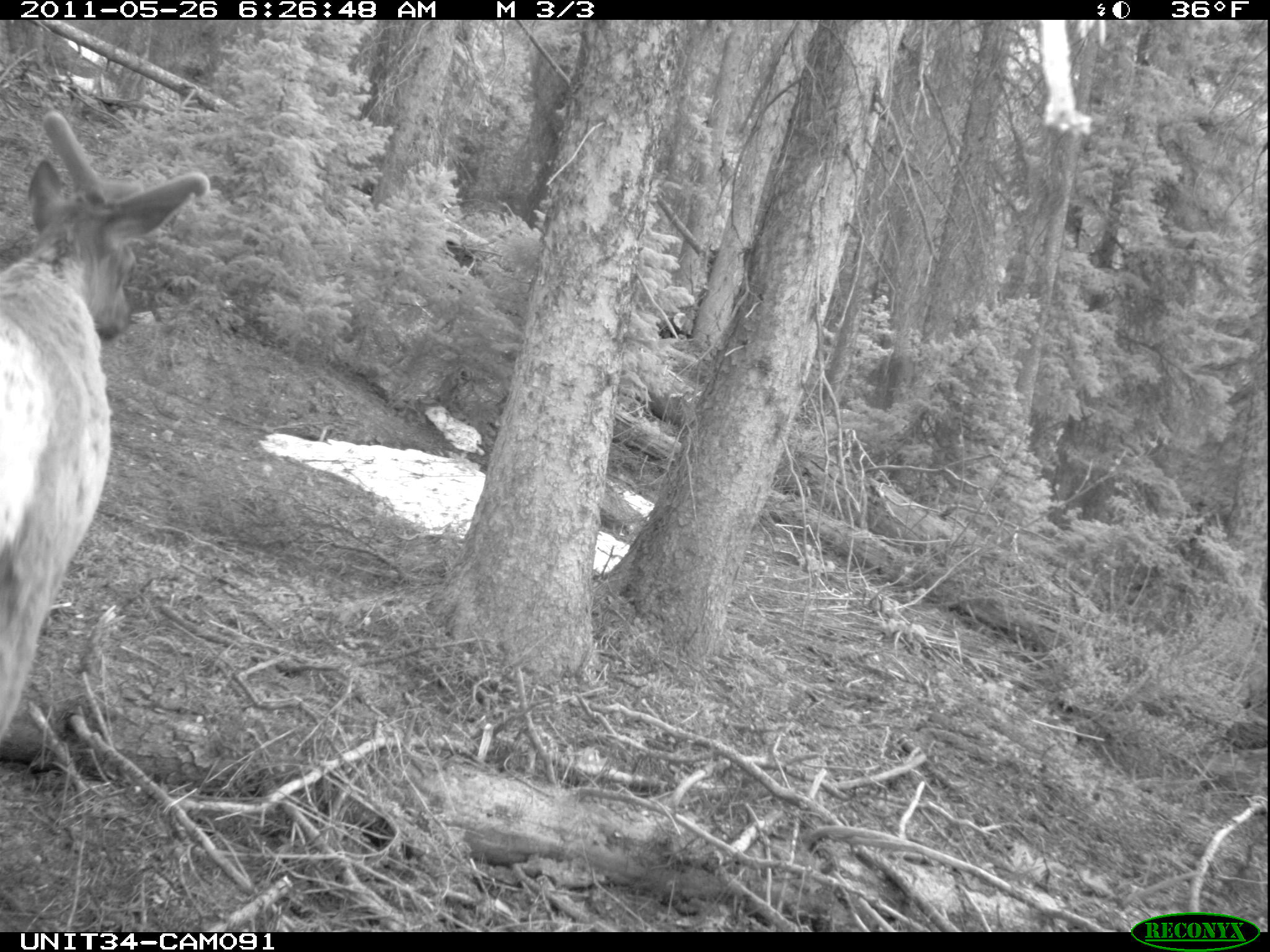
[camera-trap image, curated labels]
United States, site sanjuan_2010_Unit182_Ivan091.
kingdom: Animalia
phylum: Chordata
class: Mammalia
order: Artiodactyla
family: Cervidae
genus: Cervus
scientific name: Cervus elaphus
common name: red deer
Cervus elaphus (red deer).